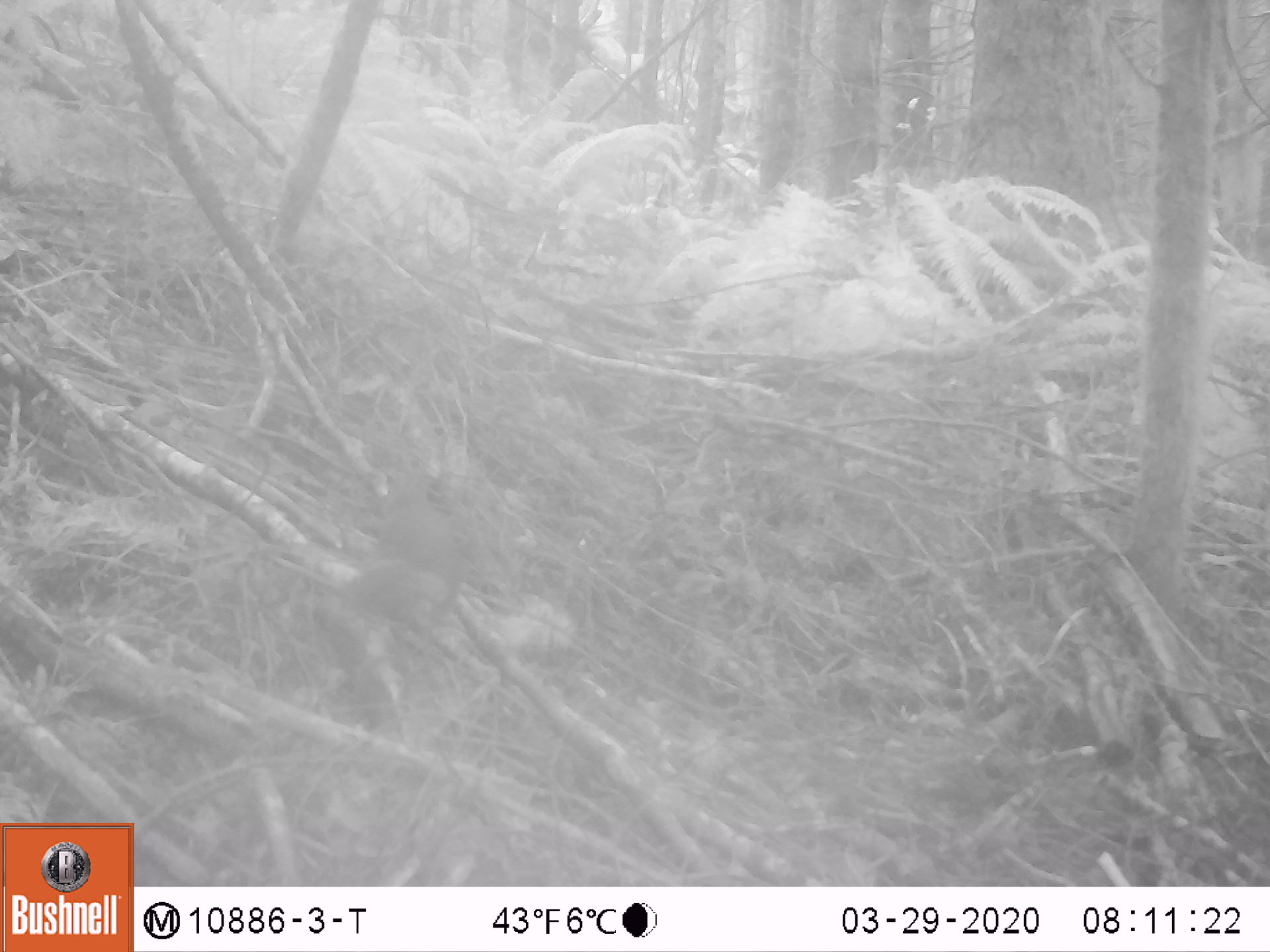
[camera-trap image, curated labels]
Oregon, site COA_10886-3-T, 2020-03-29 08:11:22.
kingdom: Animalia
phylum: Chordata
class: Mammalia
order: Rodentia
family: Sciuridae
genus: Tamiasciurus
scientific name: Tamiasciurus douglasii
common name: douglas squirrel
Douglas squirrel (Tamiasciurus douglasii).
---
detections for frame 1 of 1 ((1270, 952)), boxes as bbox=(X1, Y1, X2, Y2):
douglas squirrel: bbox=(329, 469, 465, 643)